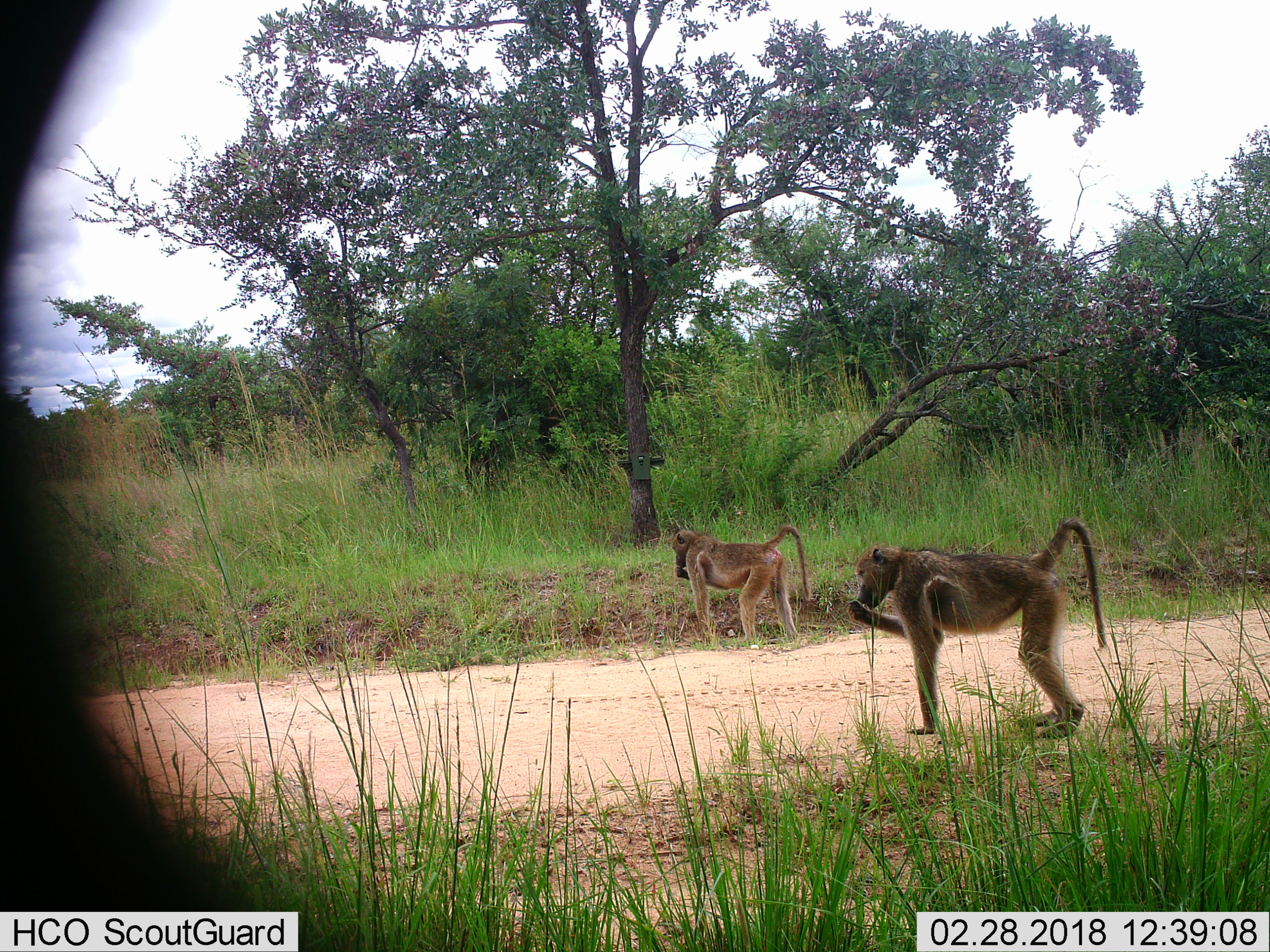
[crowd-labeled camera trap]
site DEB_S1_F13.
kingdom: Animalia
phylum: Chordata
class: Mammalia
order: Primates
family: Cercopithecidae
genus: Papio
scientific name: Papio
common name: baboon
Baboon (Papio), count 2. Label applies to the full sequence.